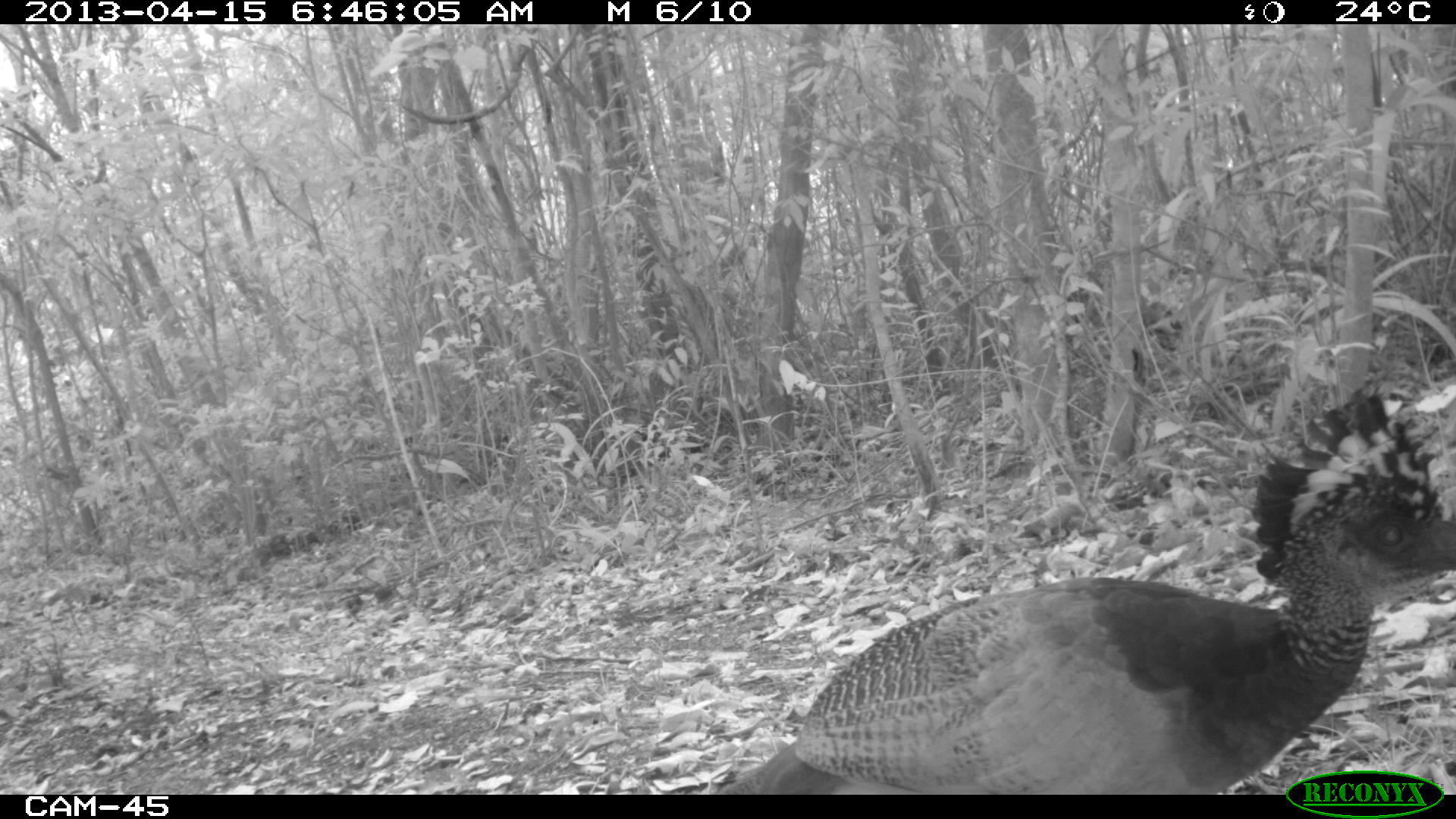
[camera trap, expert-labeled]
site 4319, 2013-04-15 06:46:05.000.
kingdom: Animalia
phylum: Chordata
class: Aves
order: Galliformes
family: Cracidae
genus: Crax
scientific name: Crax rubra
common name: great curassow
Crax rubra (great curassow), count 1, sex female.